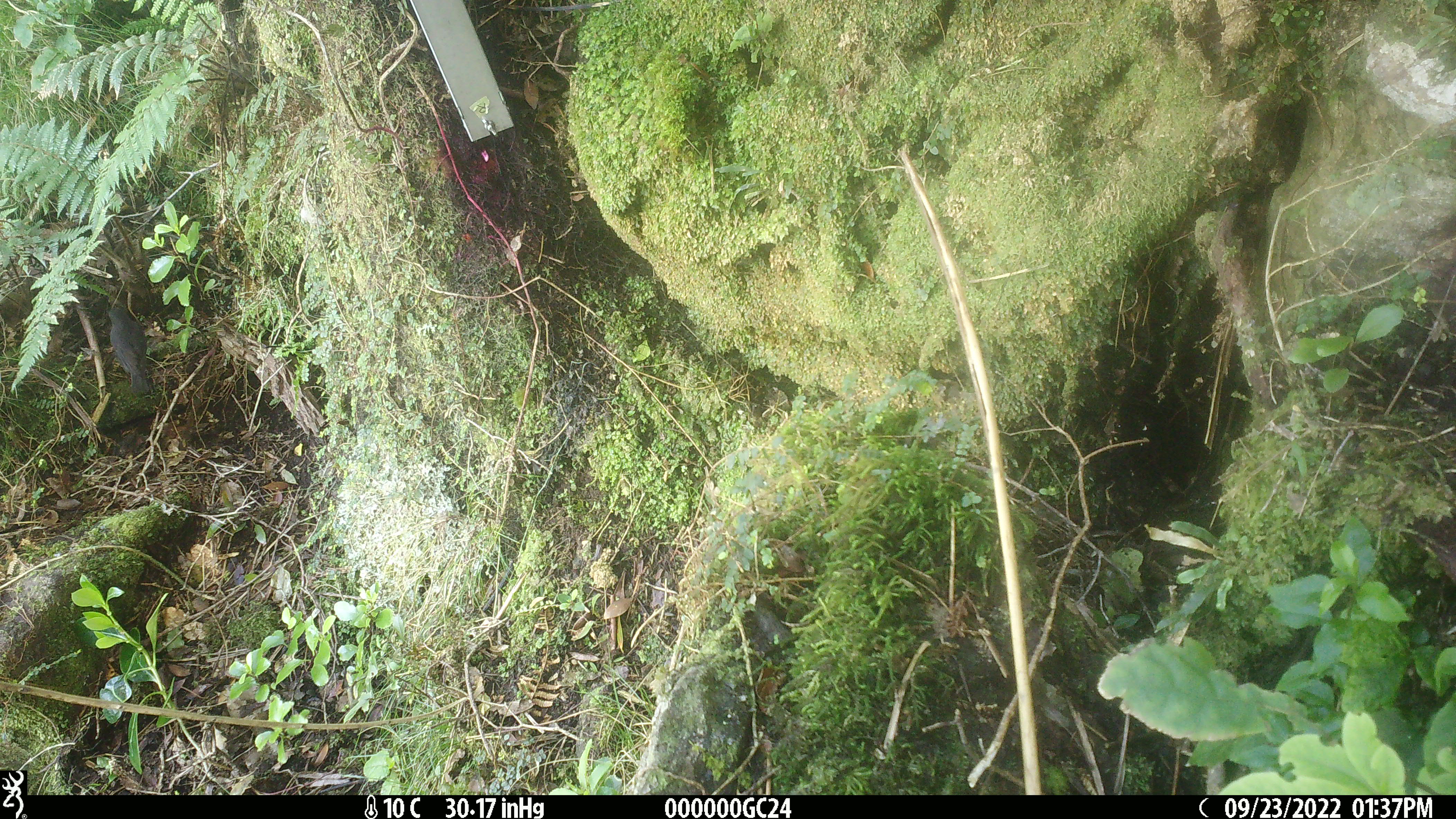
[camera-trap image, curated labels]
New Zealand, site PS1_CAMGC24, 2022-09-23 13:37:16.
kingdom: Animalia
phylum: Chordata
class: Aves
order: Passeriformes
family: Petroicidae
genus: Petroica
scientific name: Petroica australis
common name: new zealand robin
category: robin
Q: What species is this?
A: Robin (new zealand robin) (Petroica australis).